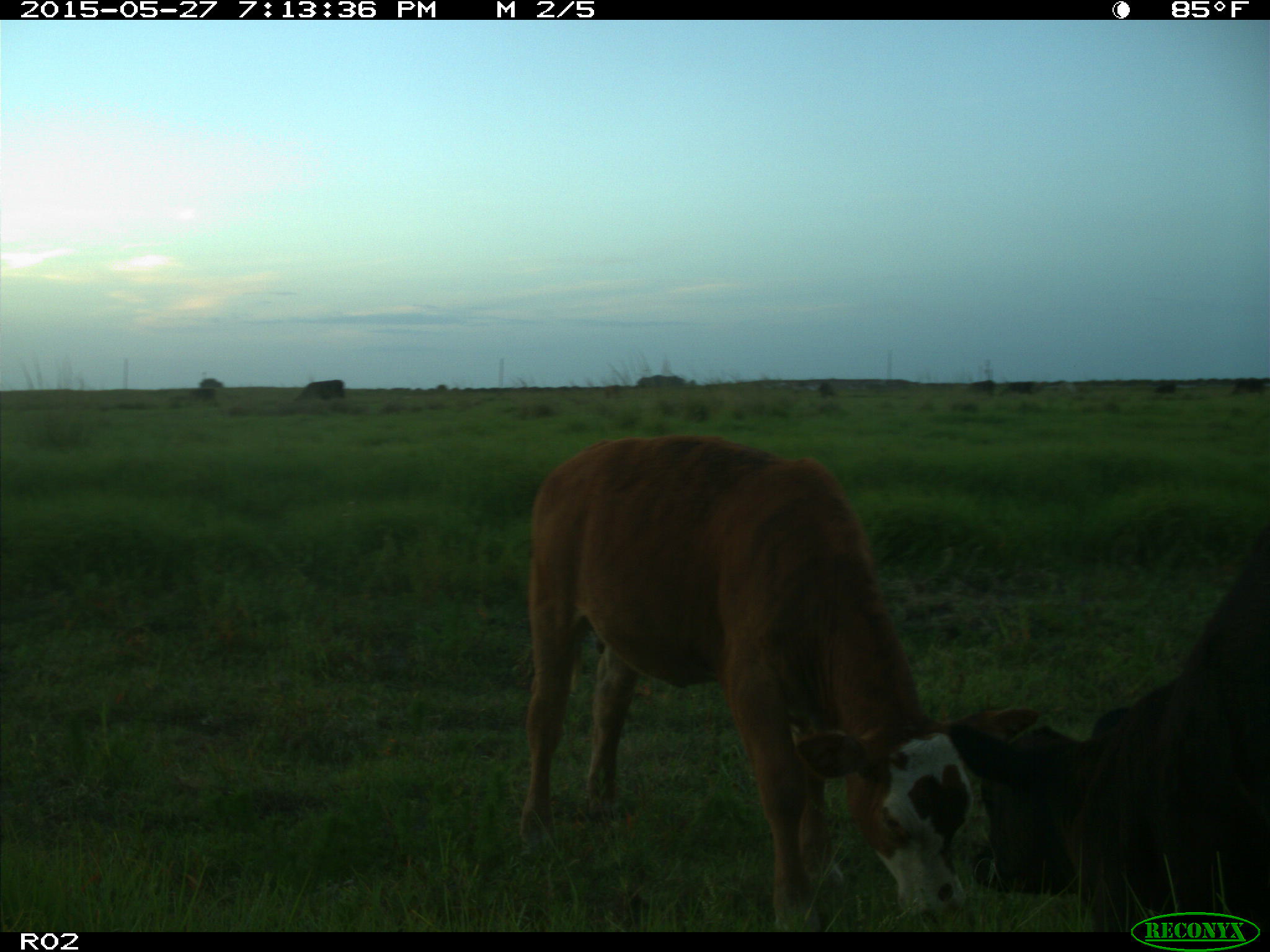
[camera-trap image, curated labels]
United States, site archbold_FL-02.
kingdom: Animalia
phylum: Chordata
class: Mammalia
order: Artiodactyla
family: Bovidae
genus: Bos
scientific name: Bos taurus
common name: domestic cow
Bos taurus (domestic cow).